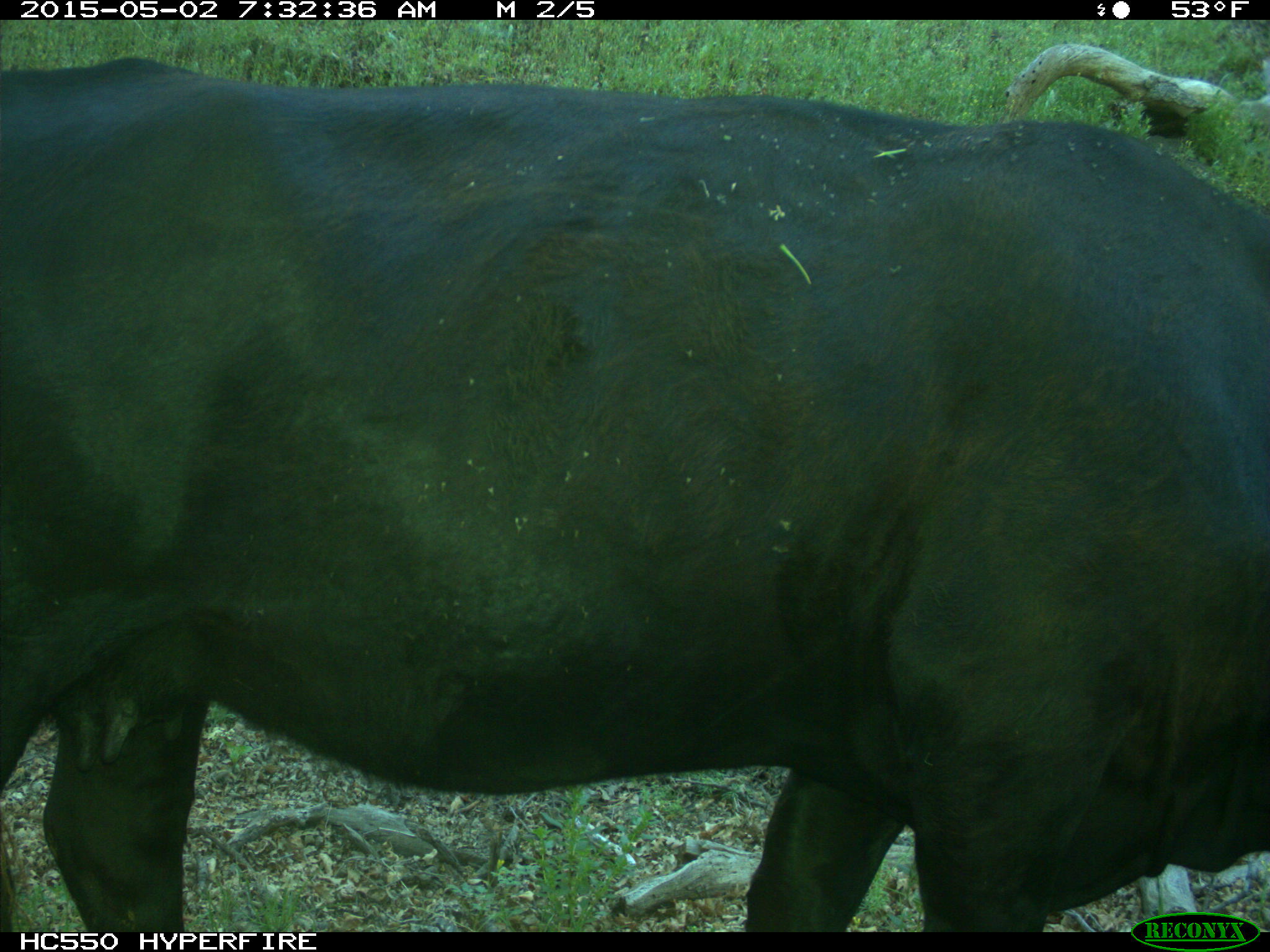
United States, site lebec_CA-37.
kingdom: Animalia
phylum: Chordata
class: Mammalia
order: Artiodactyla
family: Bovidae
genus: Bos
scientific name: Bos taurus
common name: domestic cow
Bos taurus (domestic cow).